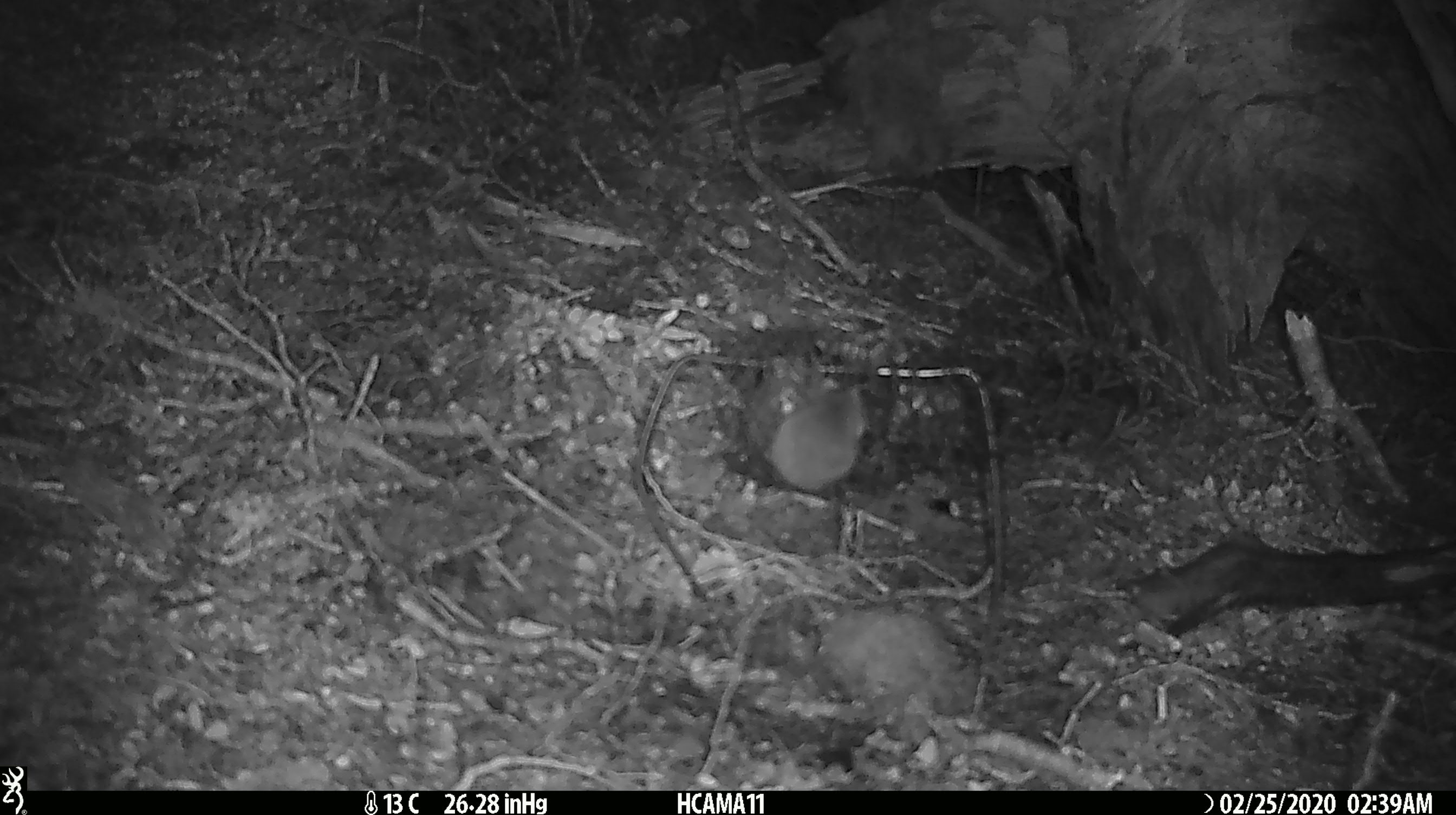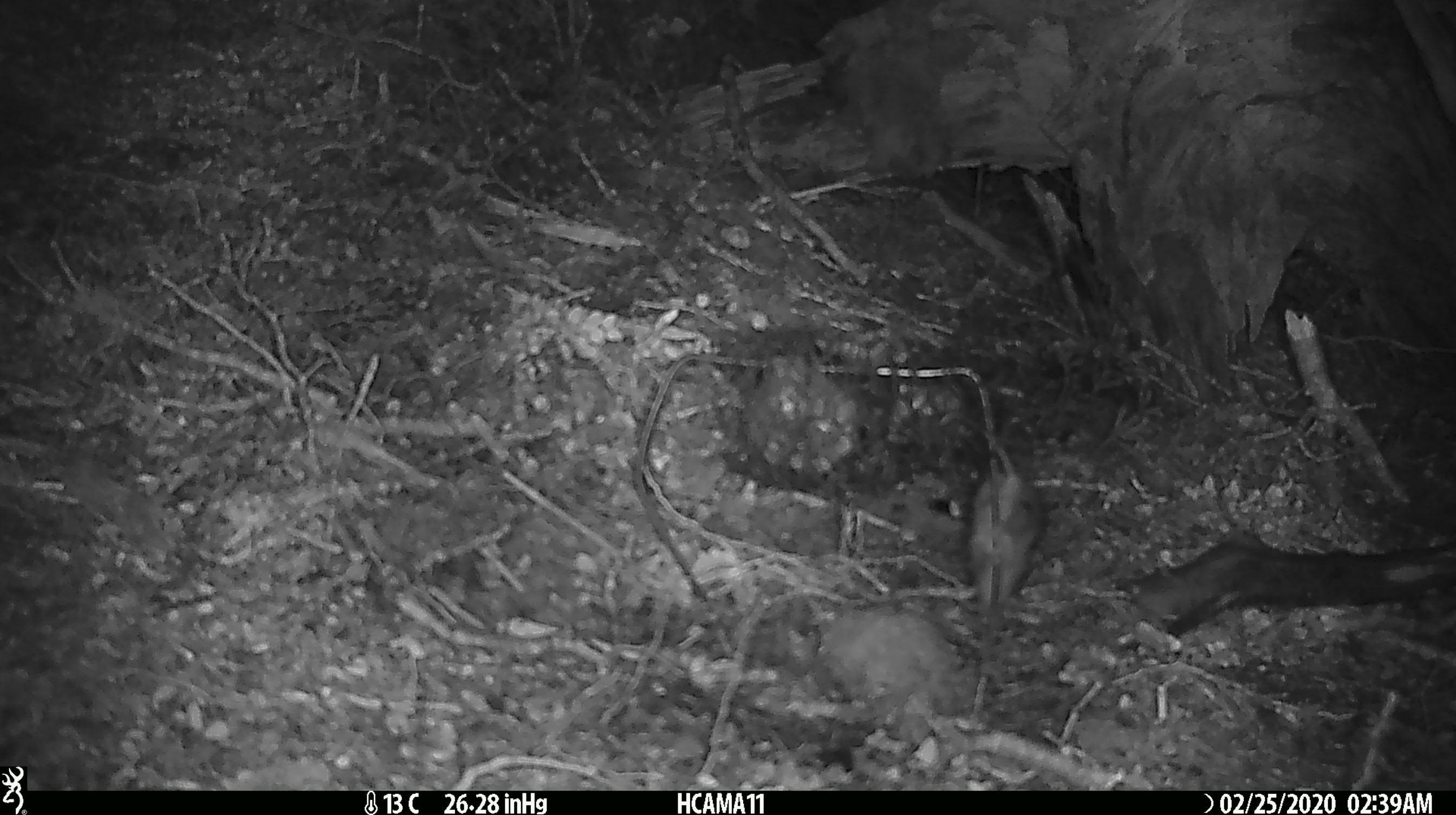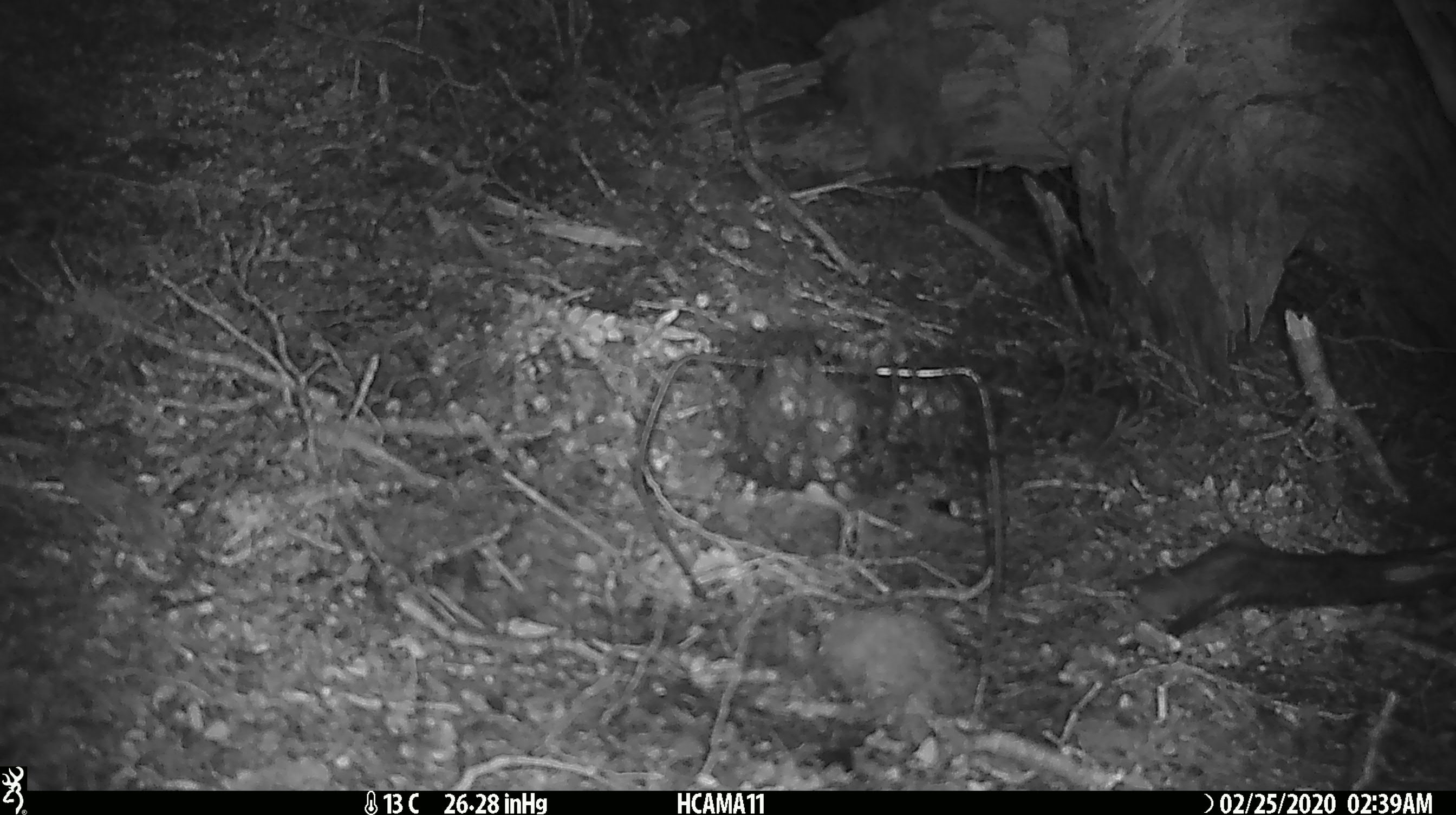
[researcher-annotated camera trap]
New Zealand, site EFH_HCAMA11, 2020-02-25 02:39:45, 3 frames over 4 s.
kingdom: Animalia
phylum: Chordata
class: Mammalia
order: Rodentia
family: Muridae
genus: Mus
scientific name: Mus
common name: mouse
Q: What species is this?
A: Mouse (Mus).